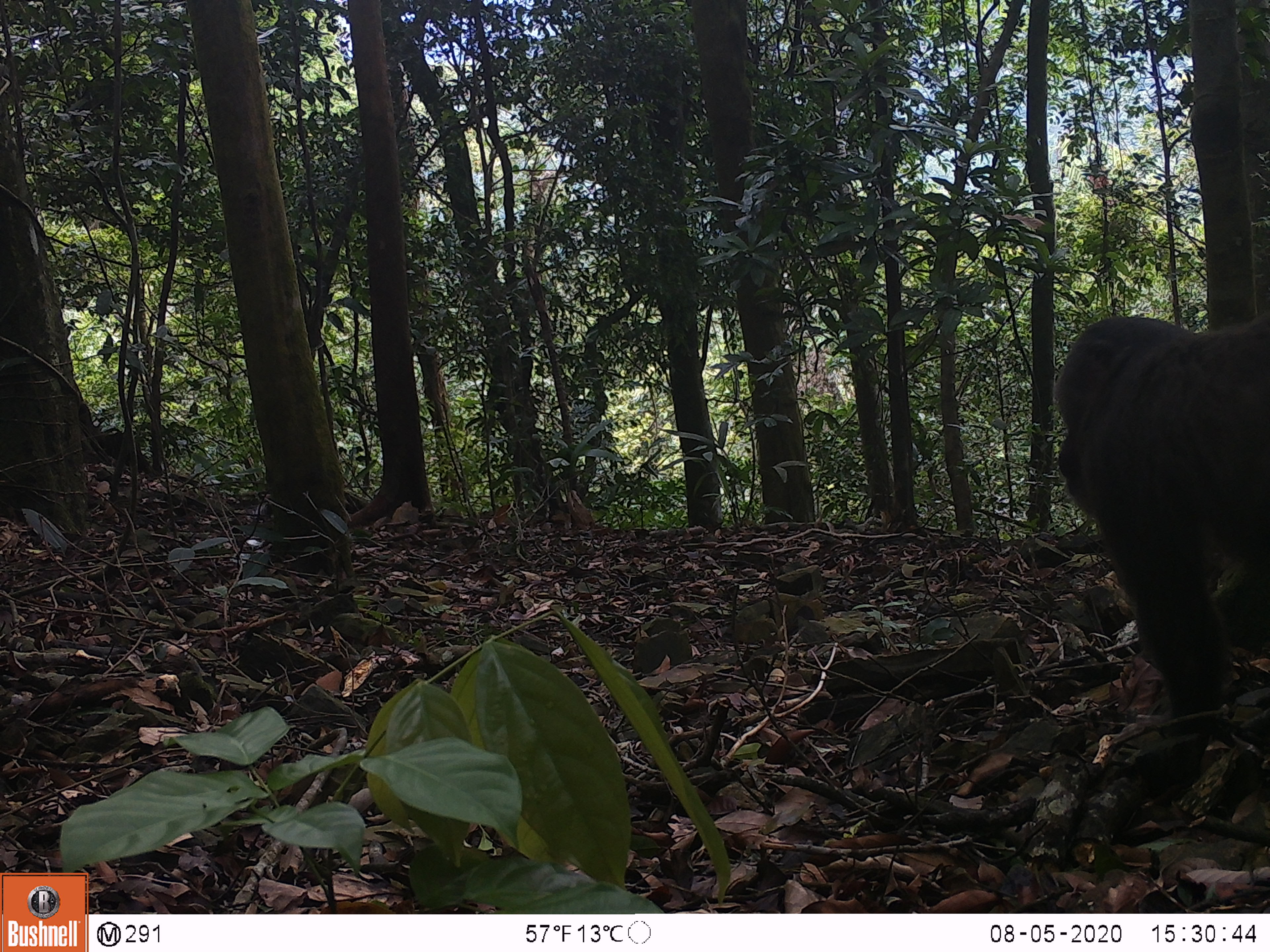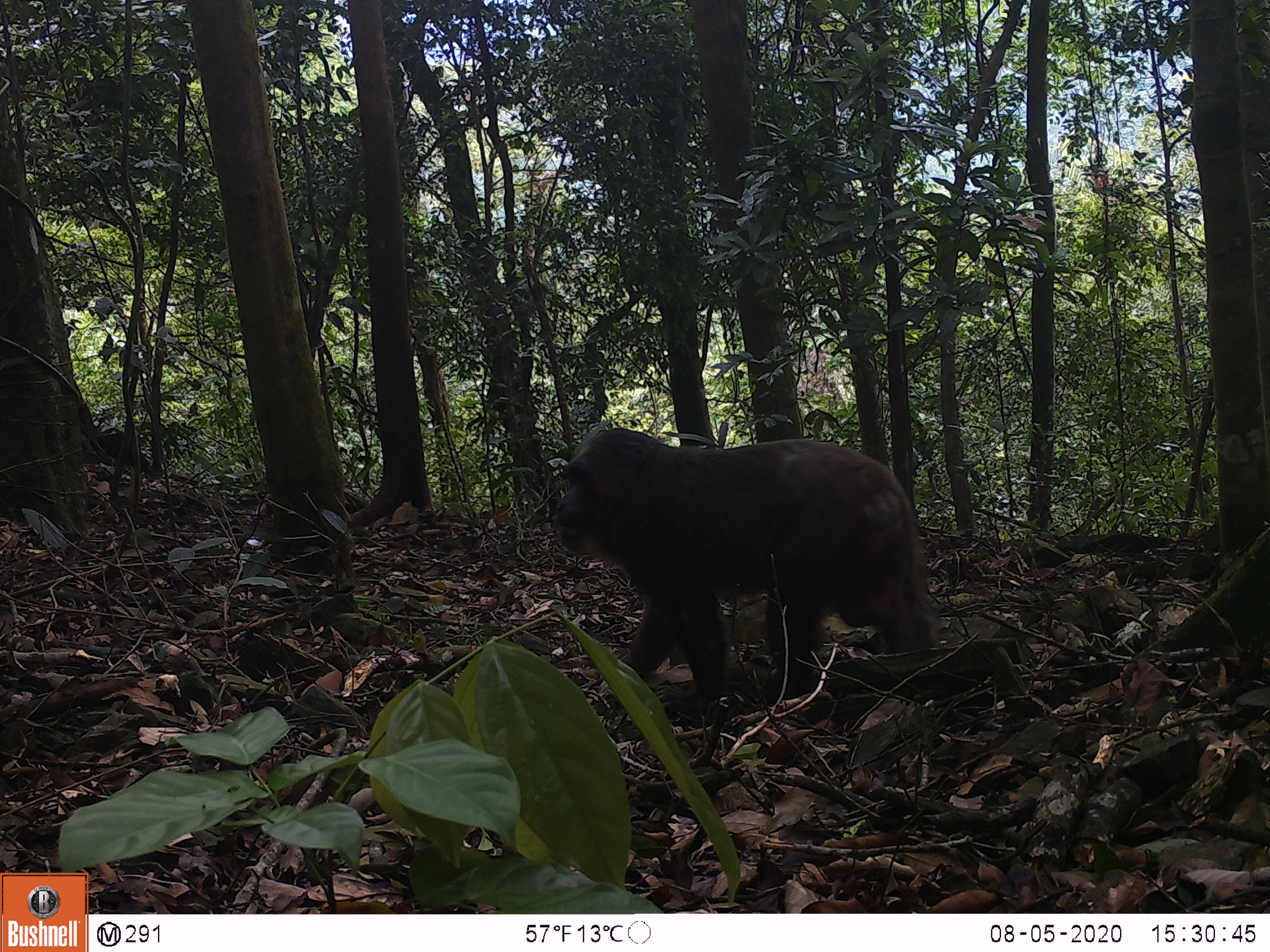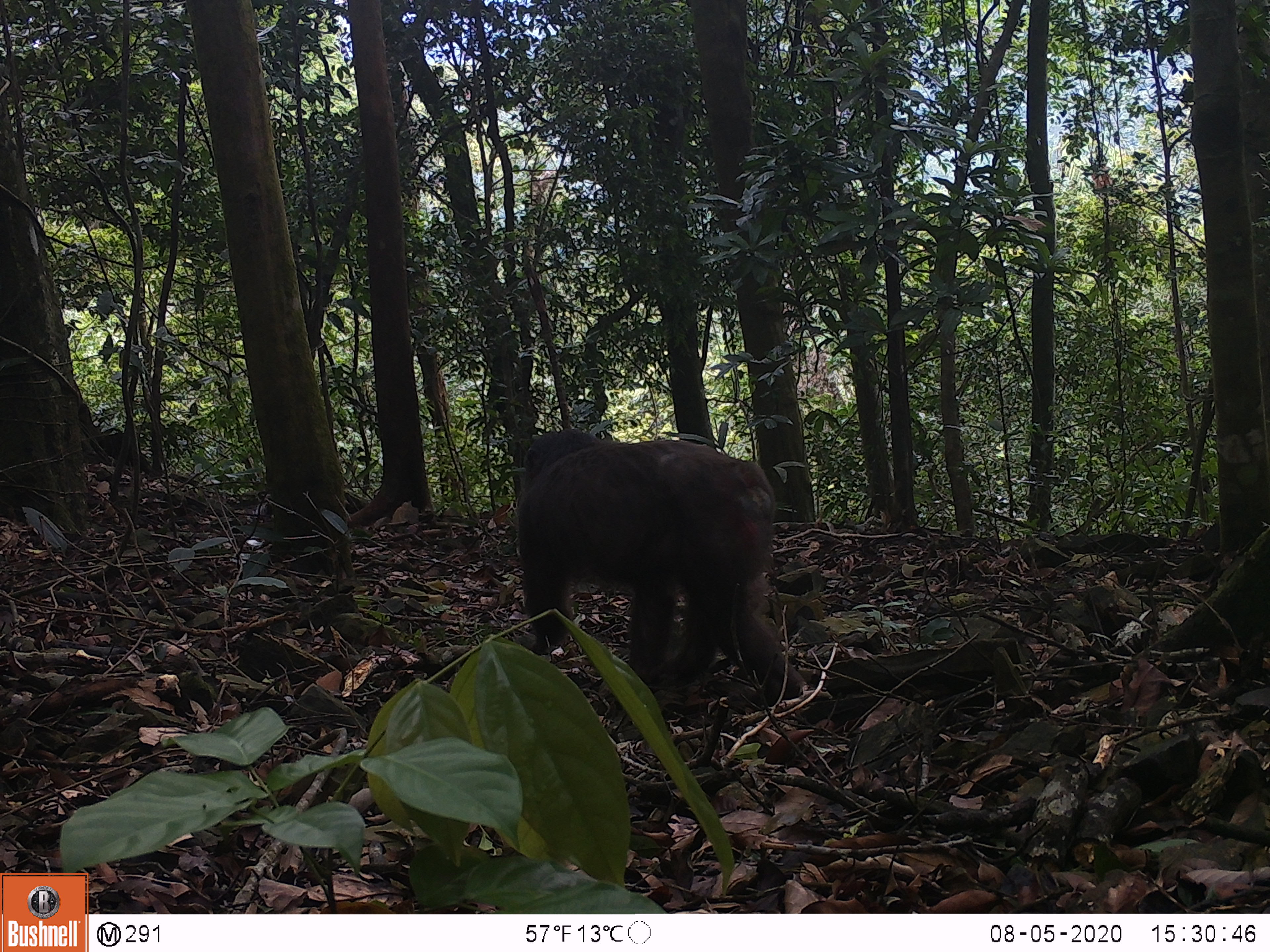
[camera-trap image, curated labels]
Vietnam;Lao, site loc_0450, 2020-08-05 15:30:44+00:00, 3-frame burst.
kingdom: Animalia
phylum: Chordata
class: Mammalia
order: Primates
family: Cercopithecidae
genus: Macaca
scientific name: Macaca arctoides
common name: stump-tailed macaque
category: stump tailed macaque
Stump tailed macaque (stump-tailed macaque) (Macaca arctoides). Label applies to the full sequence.